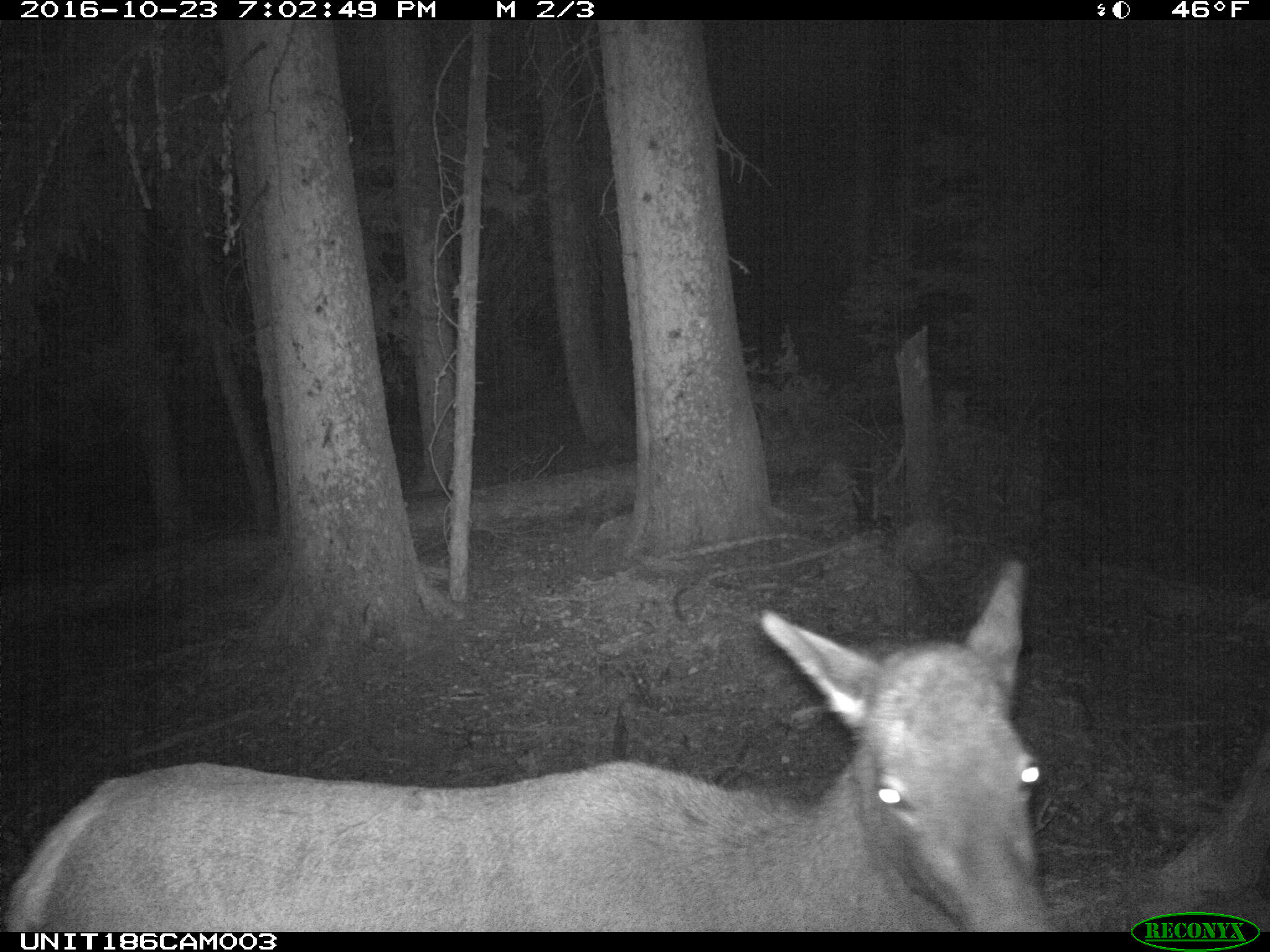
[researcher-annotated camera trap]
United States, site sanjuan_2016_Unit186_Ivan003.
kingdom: Animalia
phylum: Chordata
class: Mammalia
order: Artiodactyla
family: Cervidae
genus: Cervus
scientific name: Cervus elaphus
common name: red deer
Cervus elaphus (red deer).